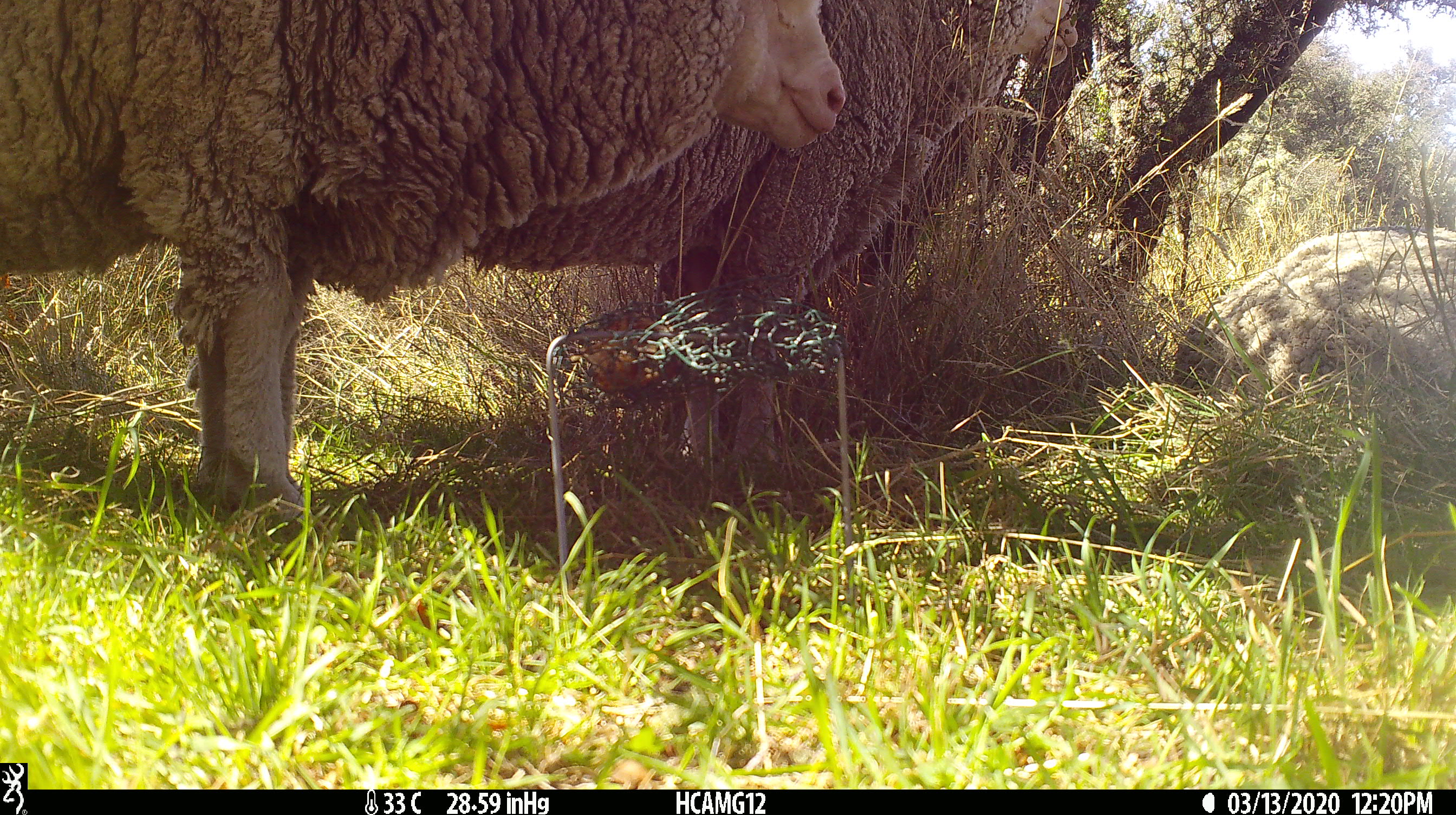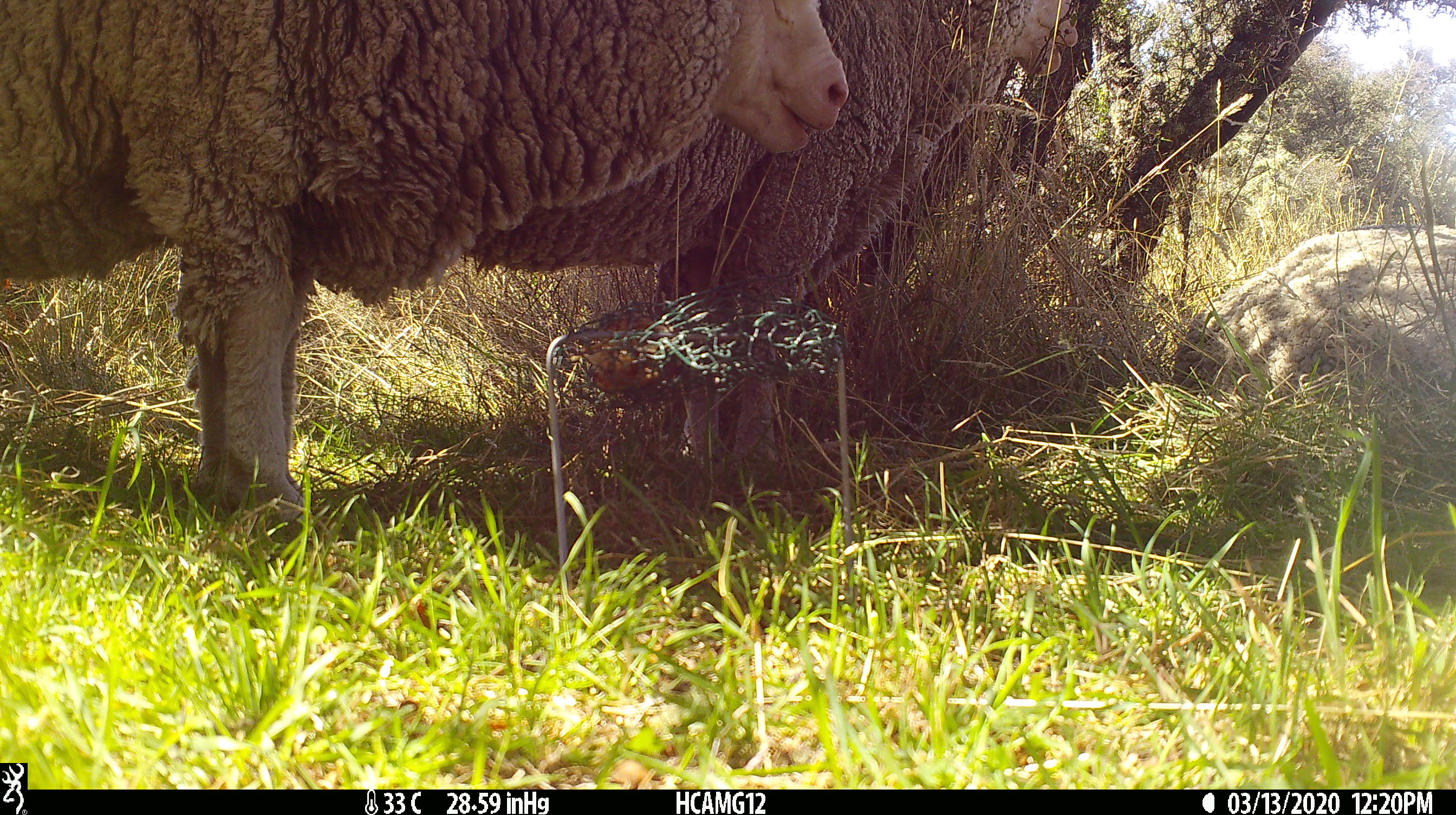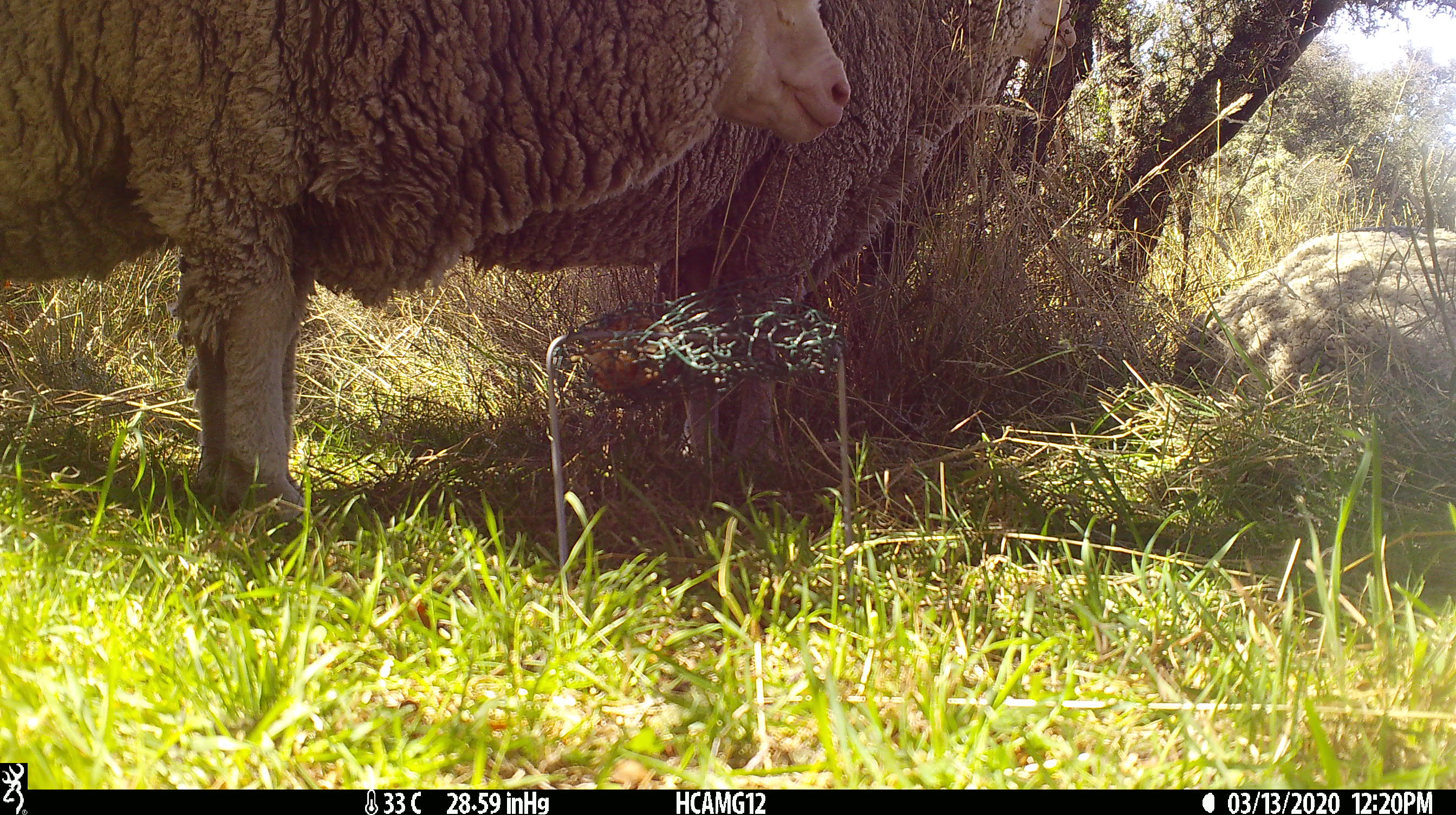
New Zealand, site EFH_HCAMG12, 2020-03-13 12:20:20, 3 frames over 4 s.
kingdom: Animalia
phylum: Chordata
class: Mammalia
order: Artiodactyla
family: Bovidae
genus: Ovis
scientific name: Ovis aries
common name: domestic sheep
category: sheep